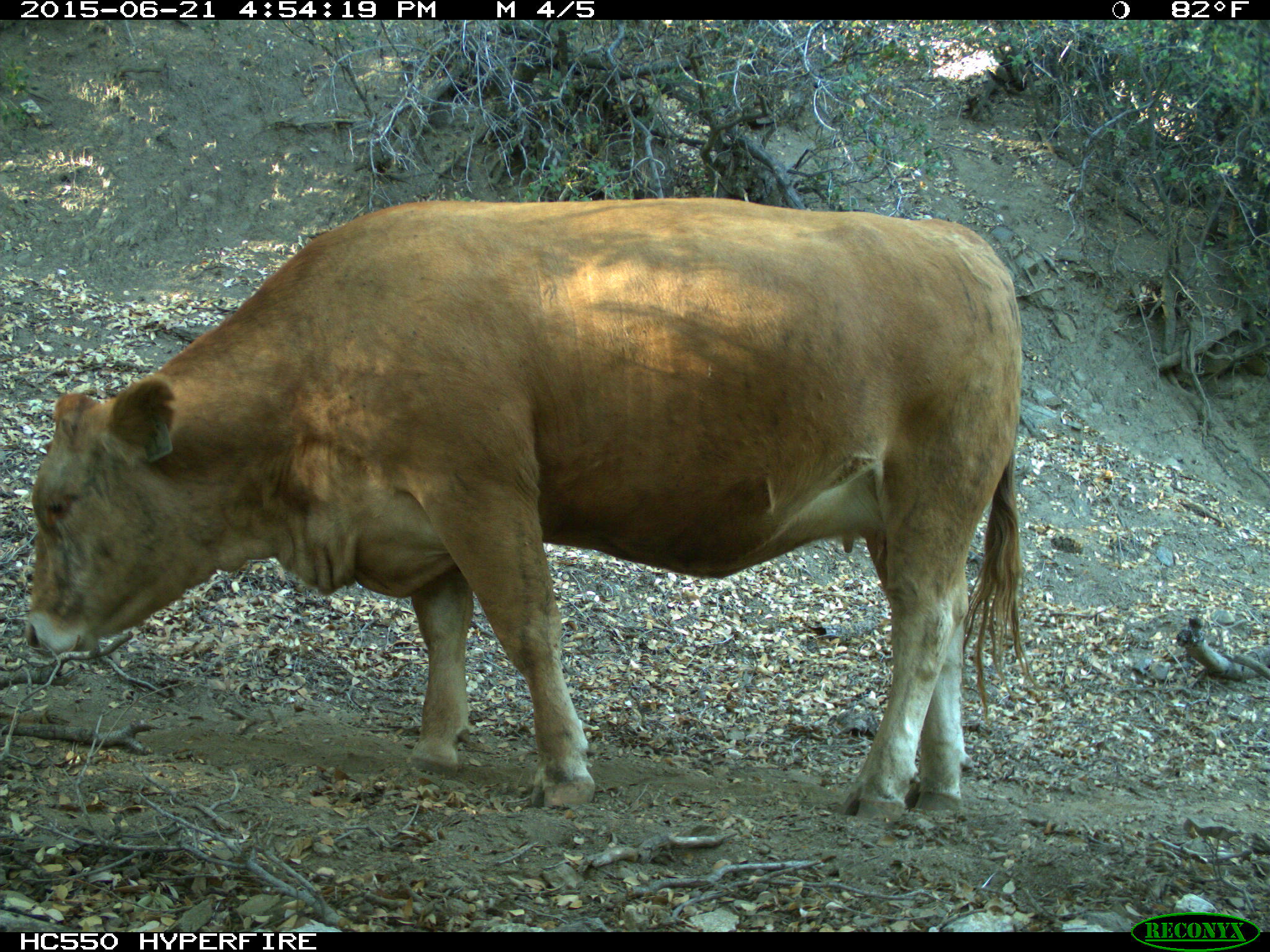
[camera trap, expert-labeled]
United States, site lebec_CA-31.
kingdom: Animalia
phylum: Chordata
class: Mammalia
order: Artiodactyla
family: Bovidae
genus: Bos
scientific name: Bos taurus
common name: domestic cow